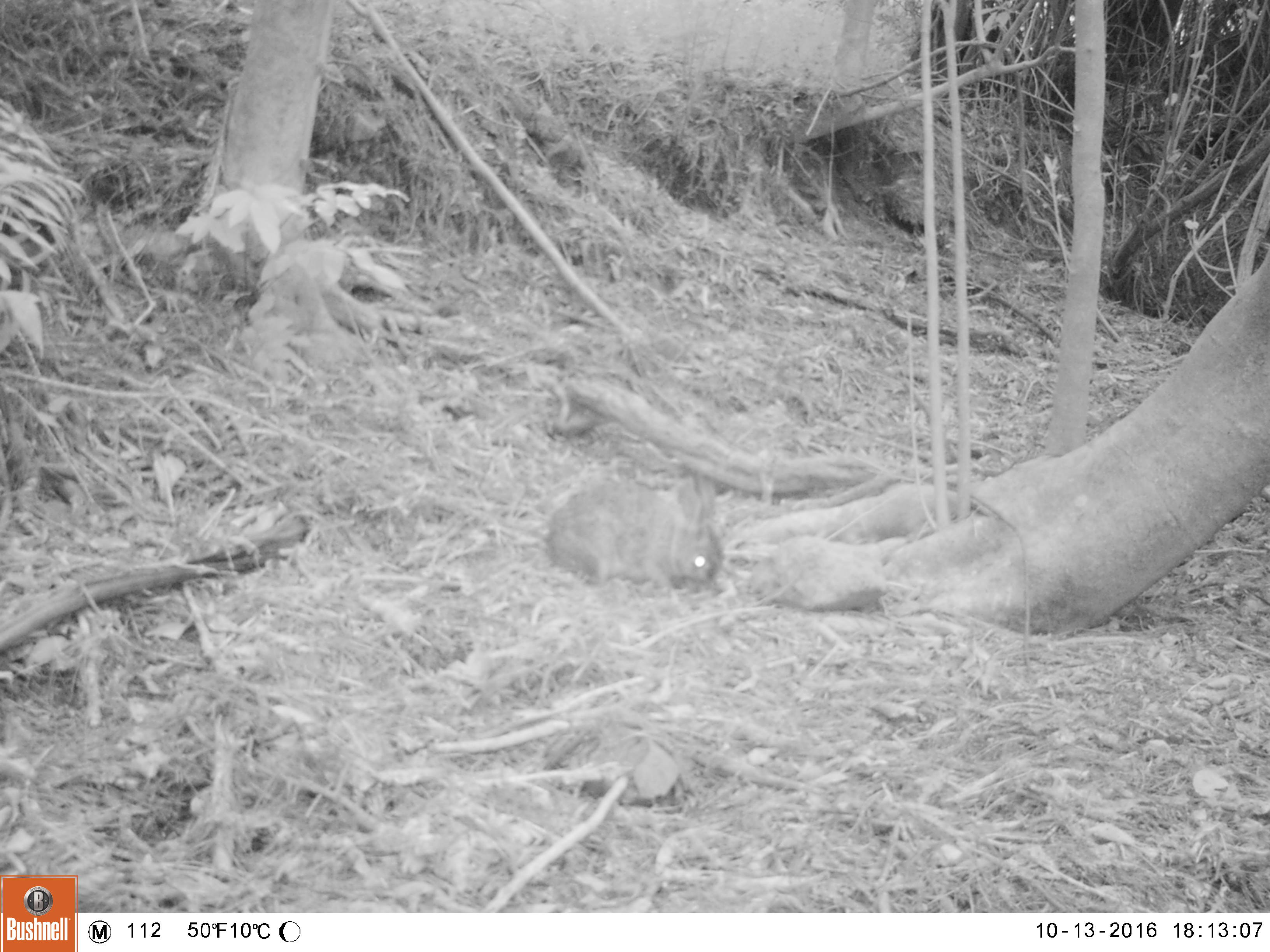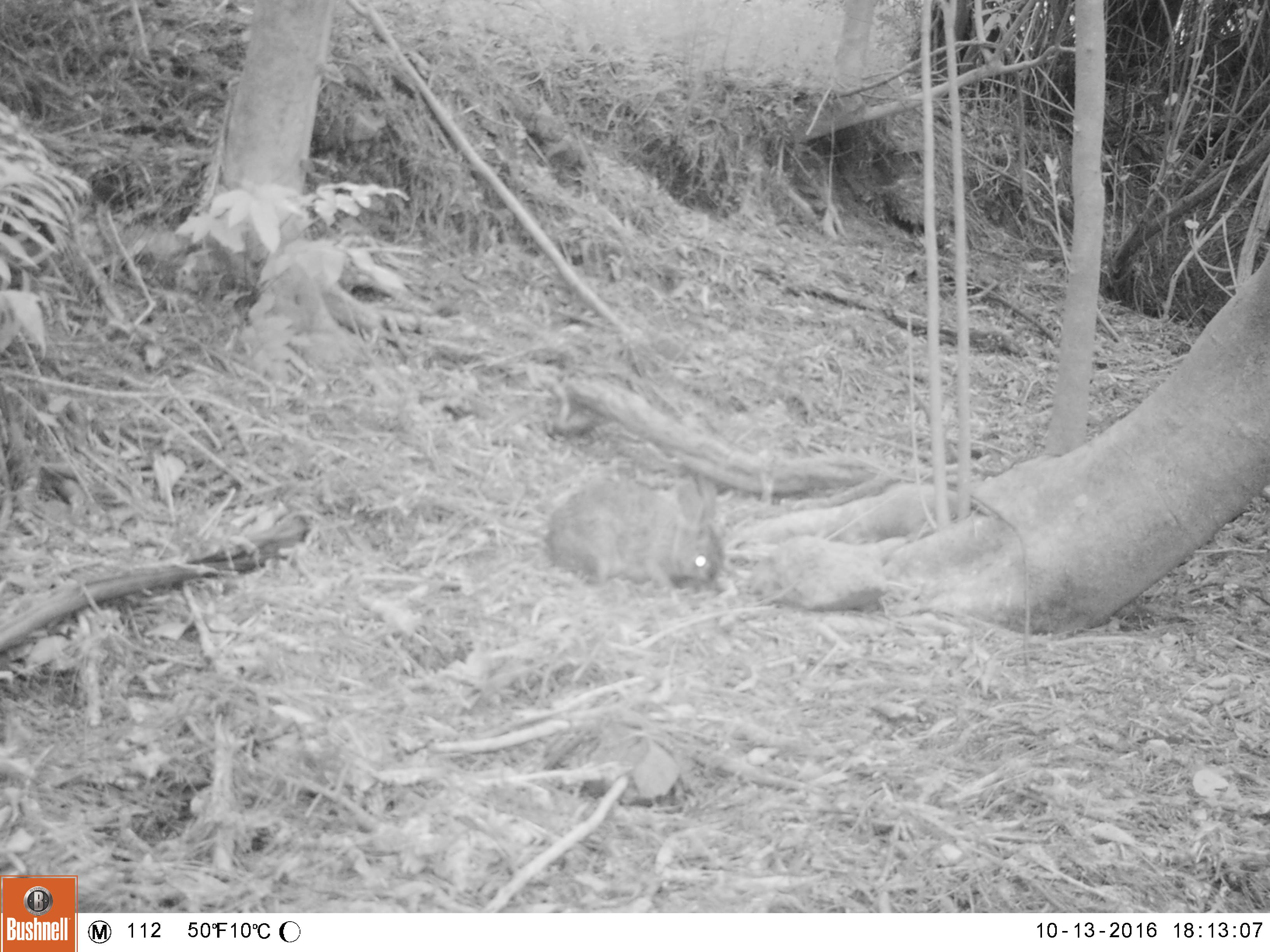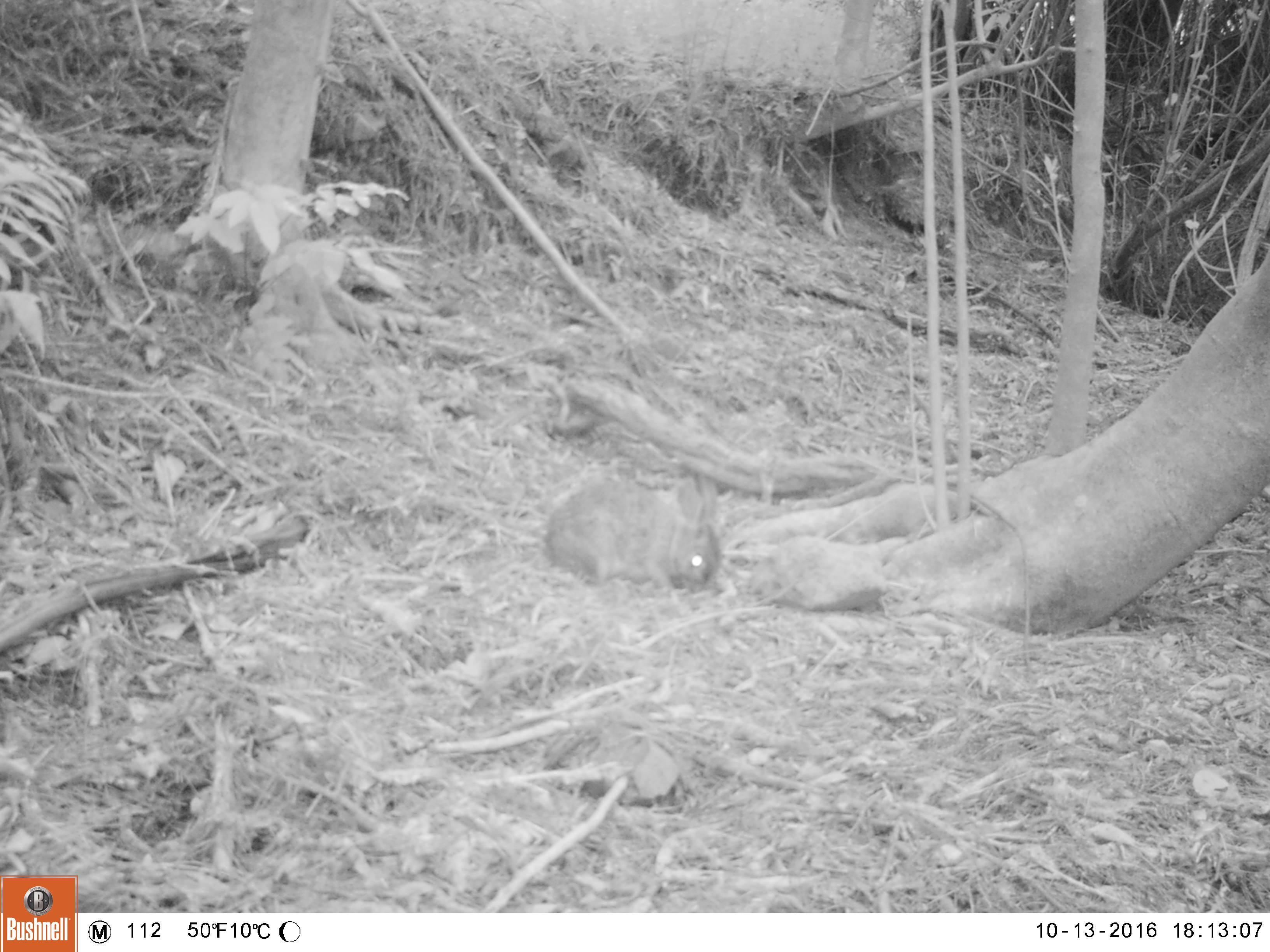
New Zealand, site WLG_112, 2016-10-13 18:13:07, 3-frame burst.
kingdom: Animalia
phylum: Chordata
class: Mammalia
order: Lagomorpha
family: Leporidae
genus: Oryctolagus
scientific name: Oryctolagus cuniculus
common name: european rabbit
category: rabbit